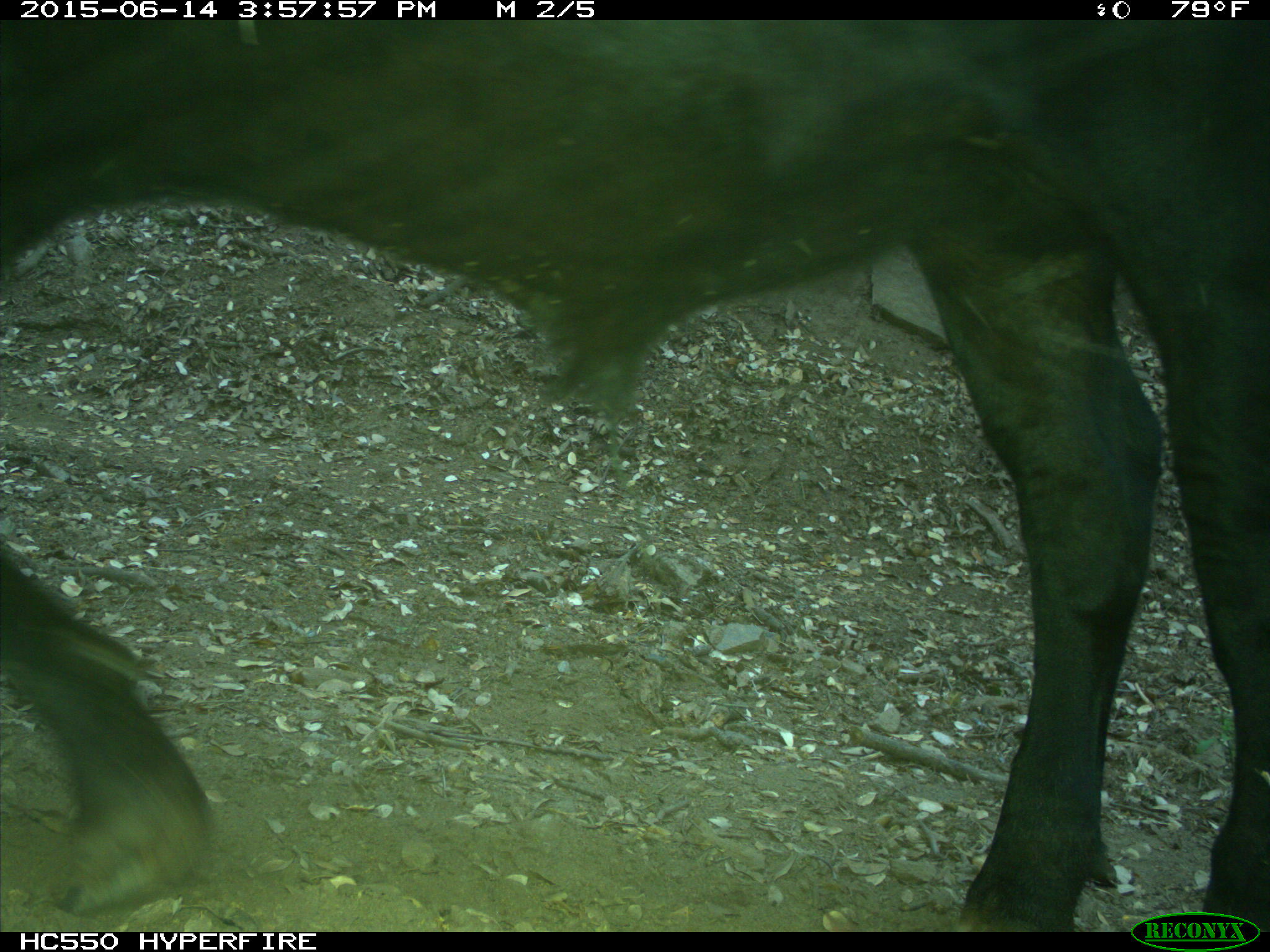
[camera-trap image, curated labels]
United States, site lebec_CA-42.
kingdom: Animalia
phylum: Chordata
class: Mammalia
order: Artiodactyla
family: Bovidae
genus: Bos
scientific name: Bos taurus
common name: domestic cow